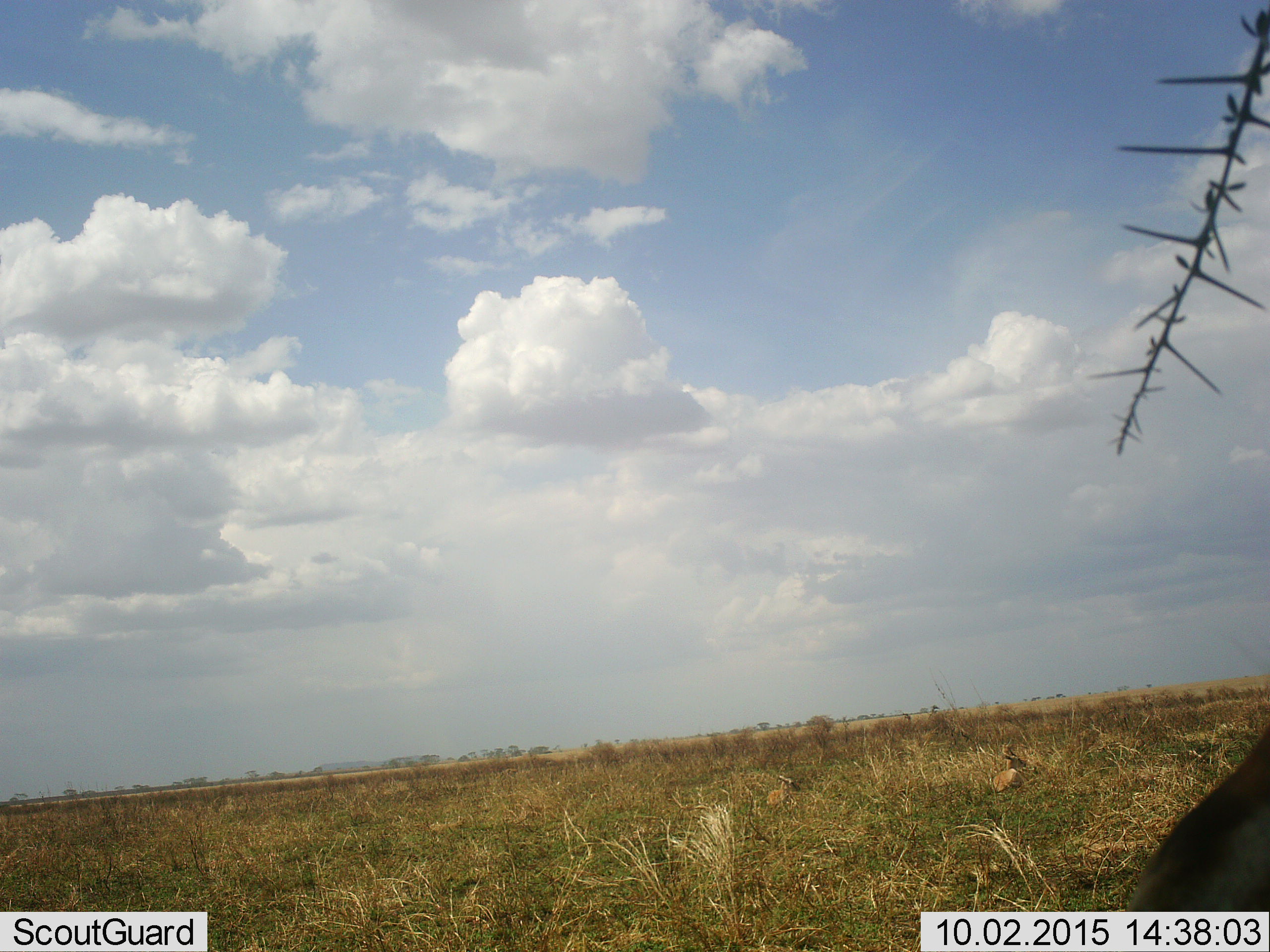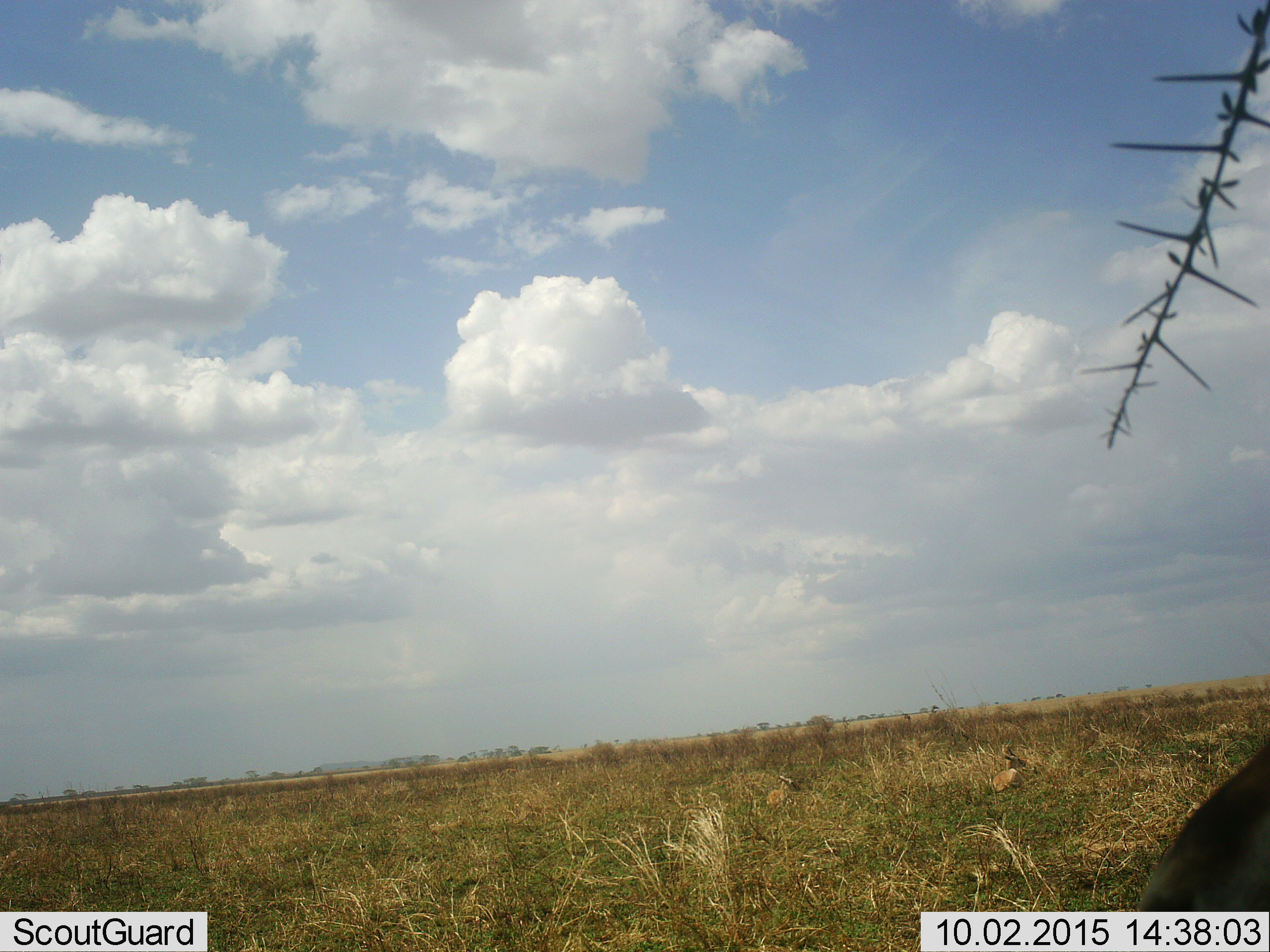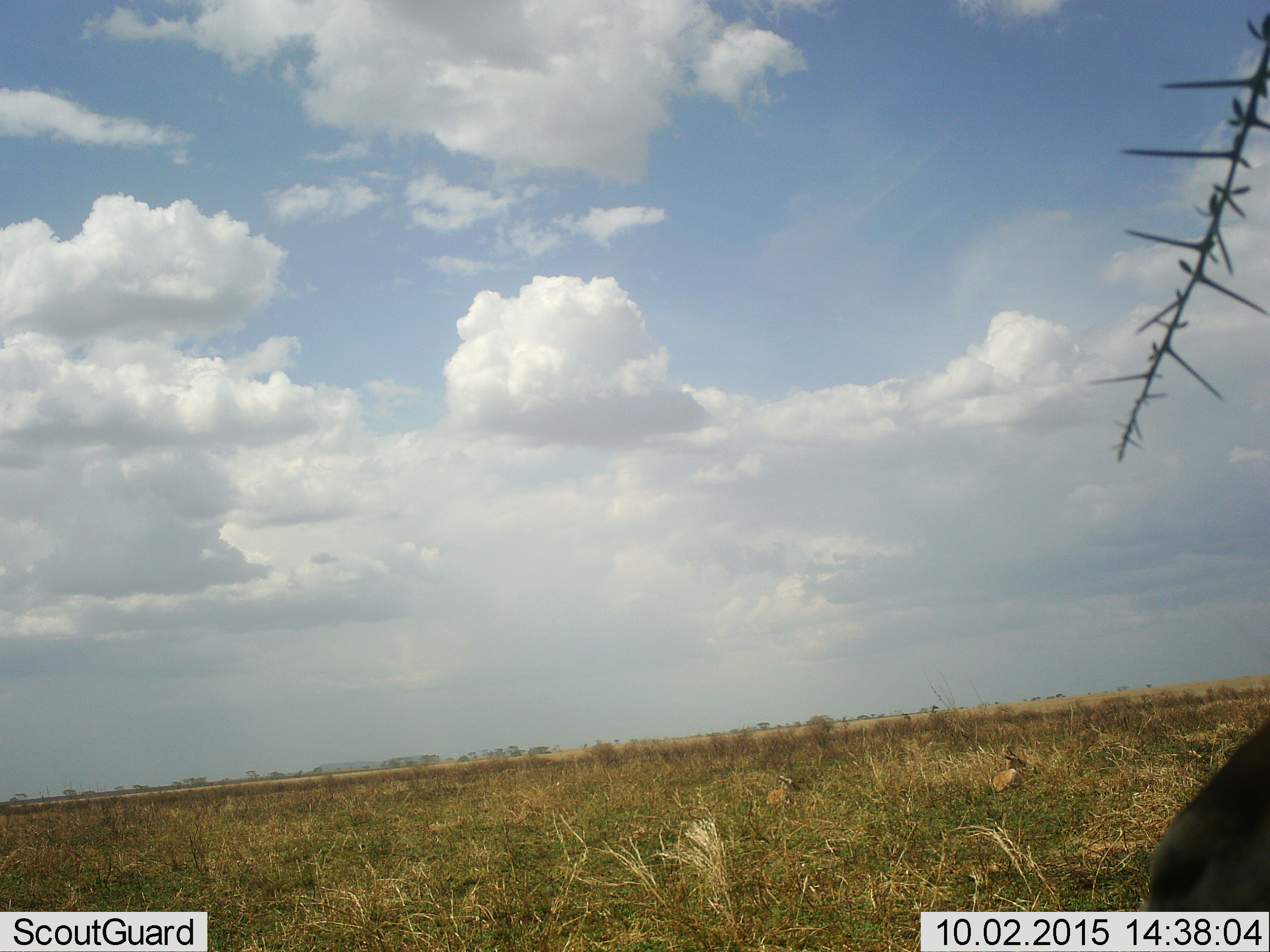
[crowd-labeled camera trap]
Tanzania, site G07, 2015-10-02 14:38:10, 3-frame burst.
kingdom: Animalia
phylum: Chordata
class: Mammalia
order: Artiodactyla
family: Bovidae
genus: Eudorcas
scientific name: Eudorcas thomsonii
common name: thomson's gazelle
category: gazellethomsons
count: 3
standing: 25%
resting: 100%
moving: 25%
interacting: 0%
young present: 0%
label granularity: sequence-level